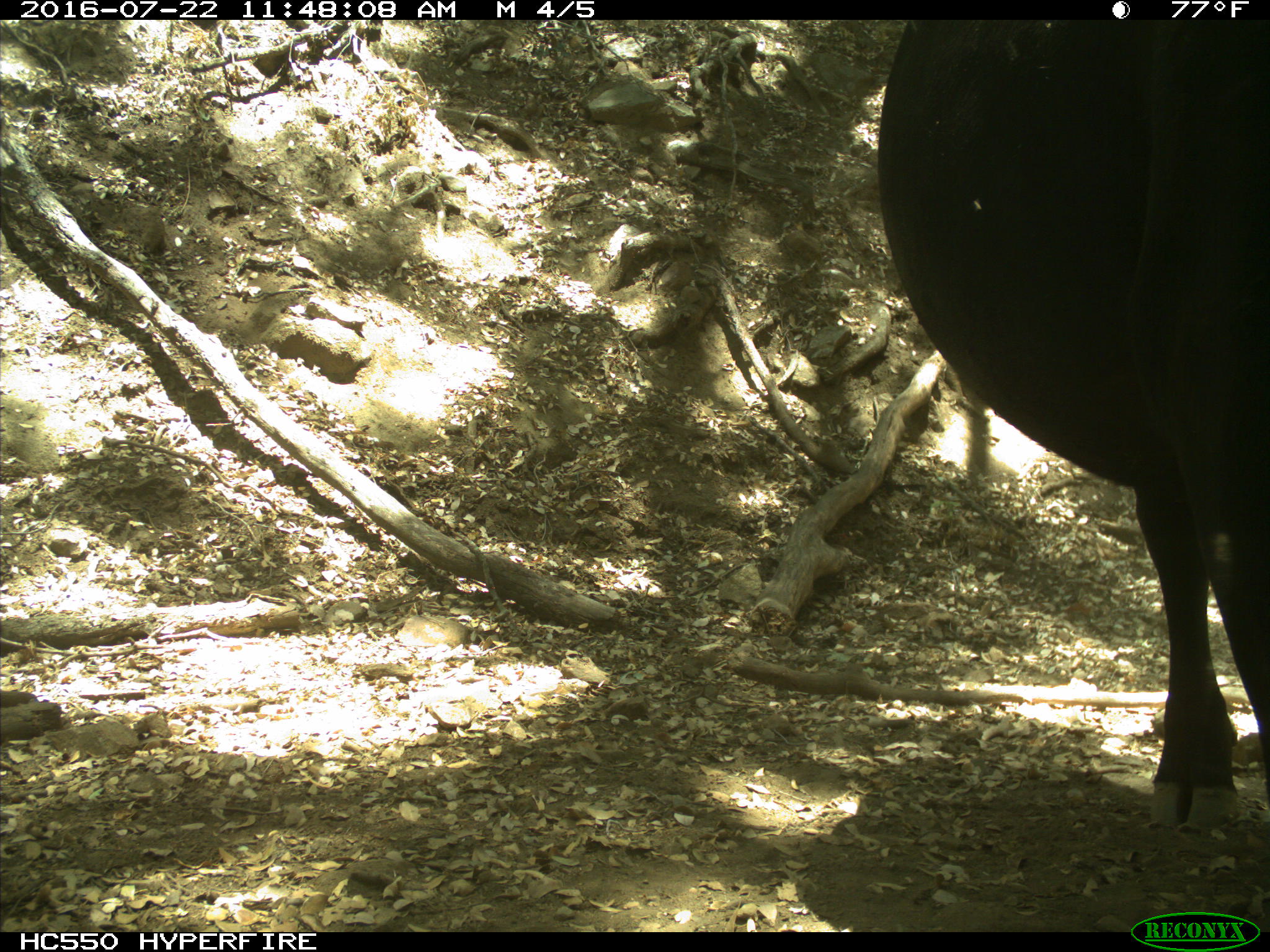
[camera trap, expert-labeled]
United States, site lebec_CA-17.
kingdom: Animalia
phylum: Chordata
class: Mammalia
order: Artiodactyla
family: Bovidae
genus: Bos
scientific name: Bos taurus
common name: domestic cow